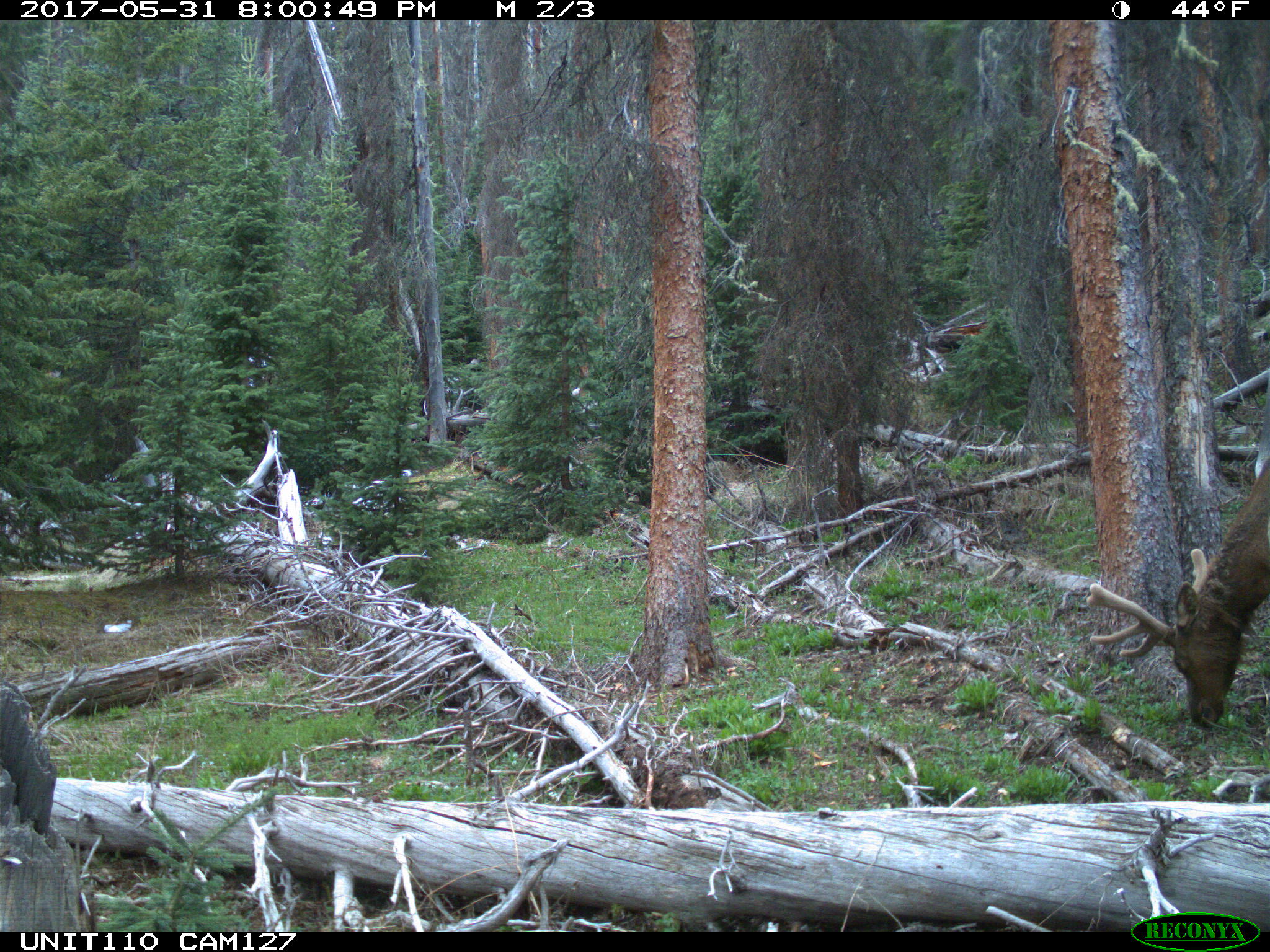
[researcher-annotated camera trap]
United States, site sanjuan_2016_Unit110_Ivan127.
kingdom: Animalia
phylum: Chordata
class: Mammalia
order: Artiodactyla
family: Cervidae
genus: Cervus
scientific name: Cervus elaphus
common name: red deer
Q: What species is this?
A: Cervus elaphus (red deer).